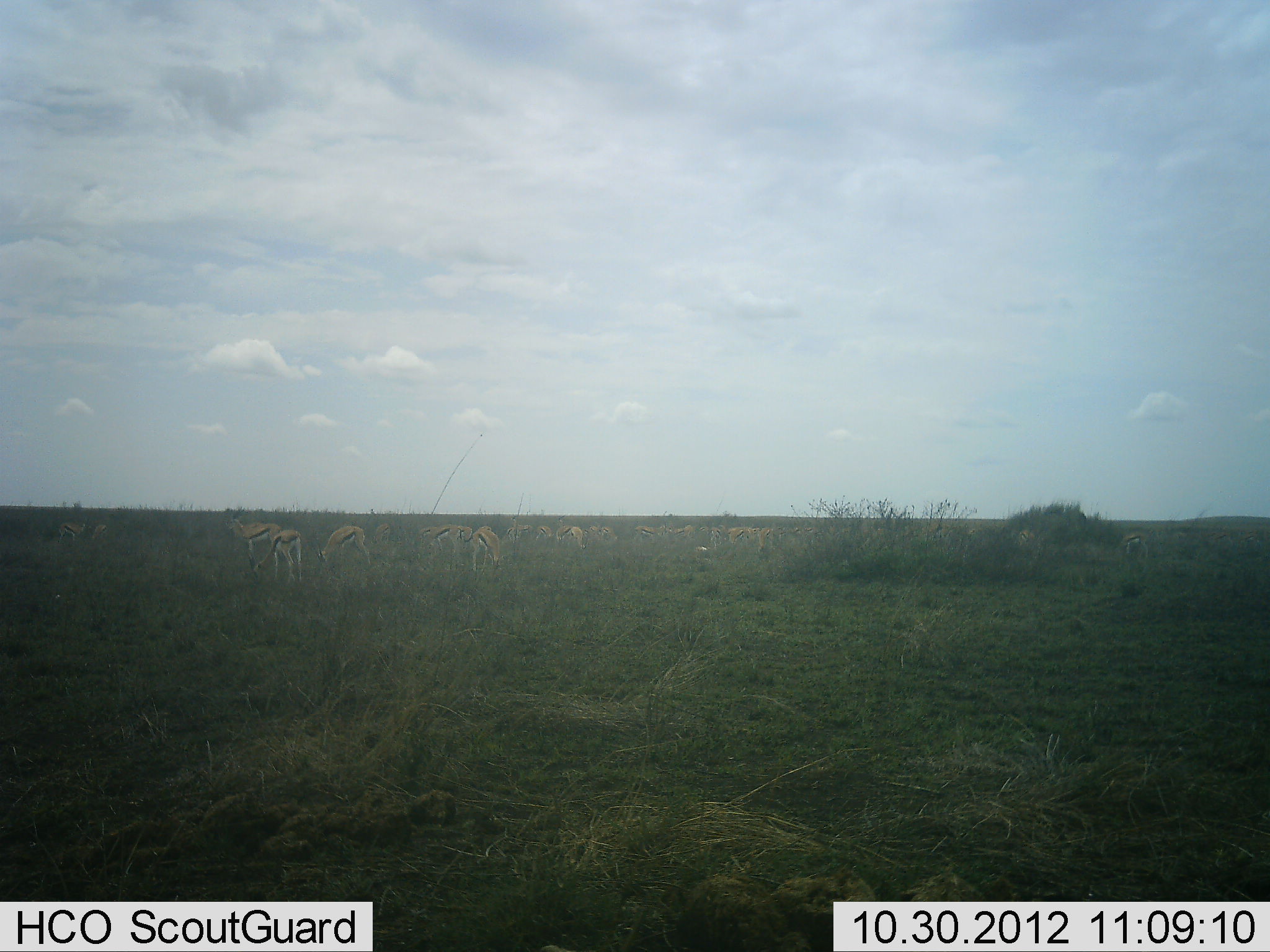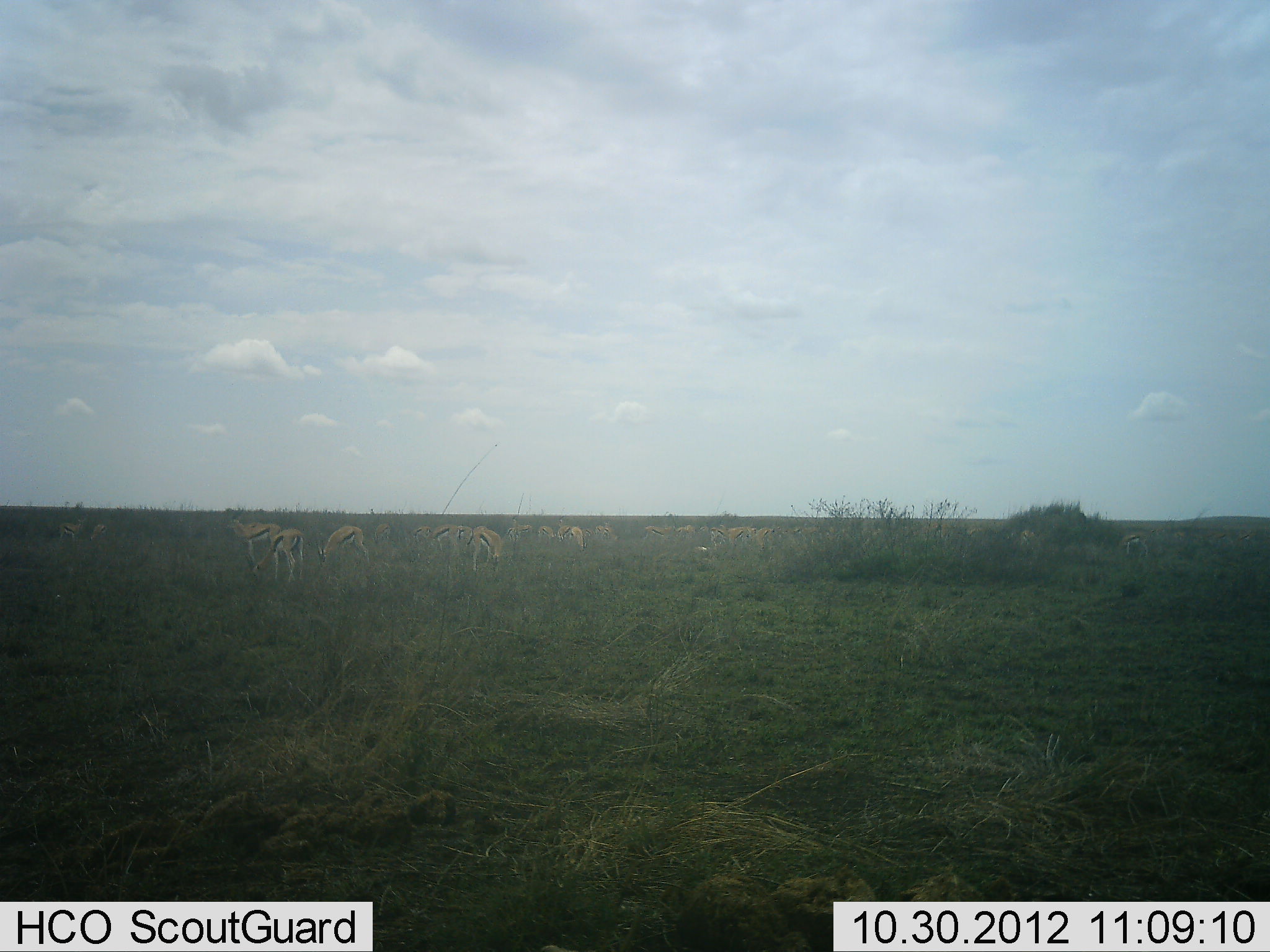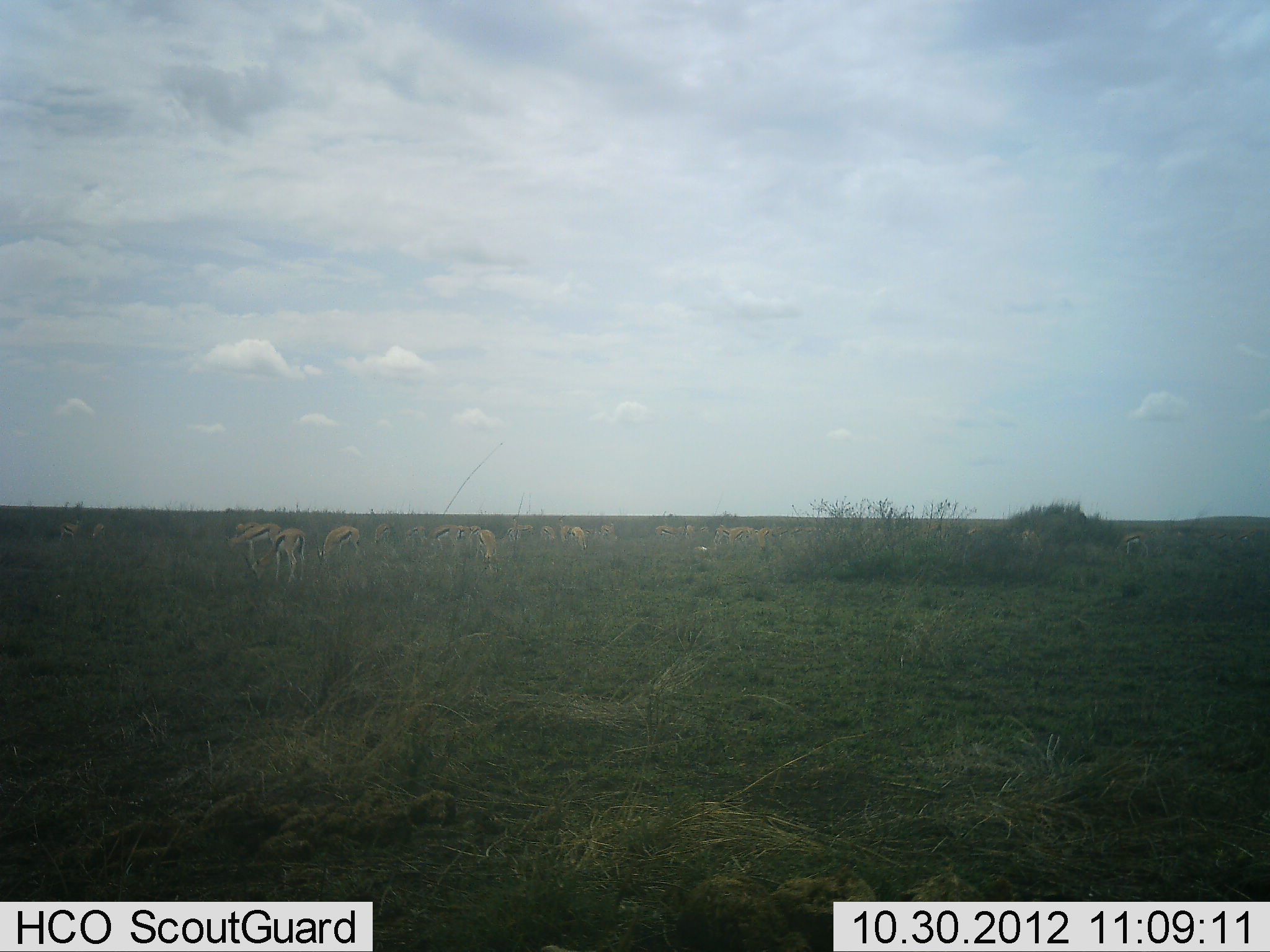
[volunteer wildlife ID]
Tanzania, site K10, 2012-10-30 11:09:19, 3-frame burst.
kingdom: Animalia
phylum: Chordata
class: Mammalia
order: Artiodactyla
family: Bovidae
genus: Eudorcas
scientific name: Eudorcas thomsonii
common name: thomson's gazelle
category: gazellethomsons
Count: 11-50.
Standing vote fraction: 80%.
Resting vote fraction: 10%.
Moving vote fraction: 30%.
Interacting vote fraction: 0%.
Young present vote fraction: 0%.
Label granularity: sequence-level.